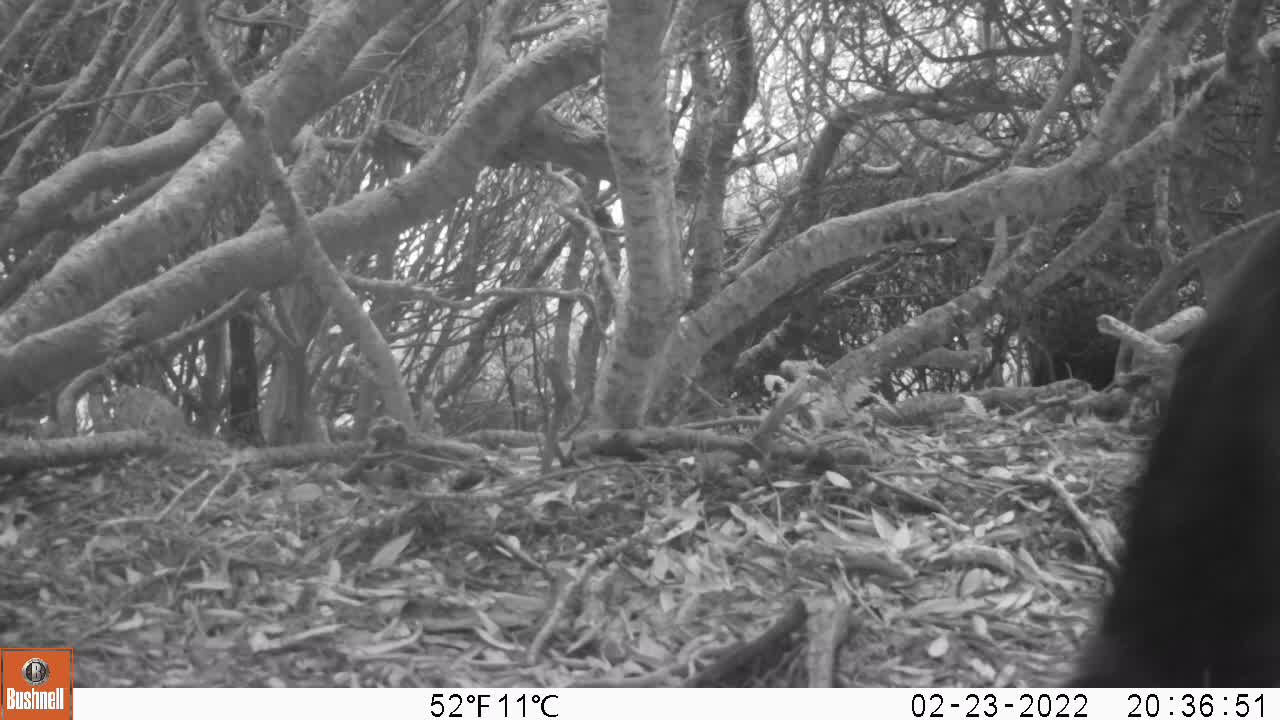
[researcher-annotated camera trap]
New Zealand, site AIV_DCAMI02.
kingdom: Animalia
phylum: Chordata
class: Aves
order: Sphenisciformes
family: Spheniscidae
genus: Megadyptes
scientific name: Megadyptes antipodes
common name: yellow-eyed penguin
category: yellow eyed penguin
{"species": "yellow eyed penguin (yellow-eyed penguin) (Megadyptes antipodes)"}